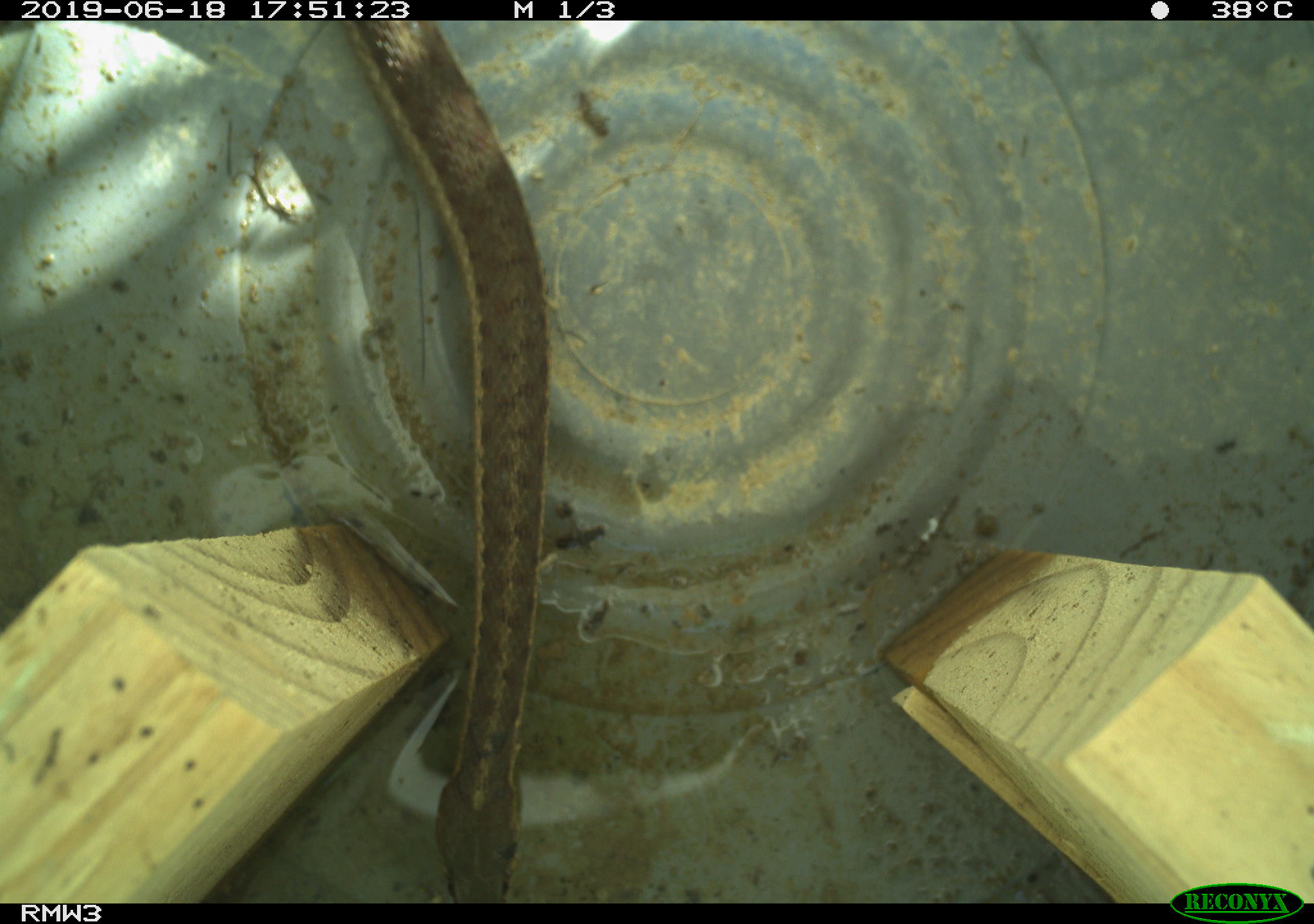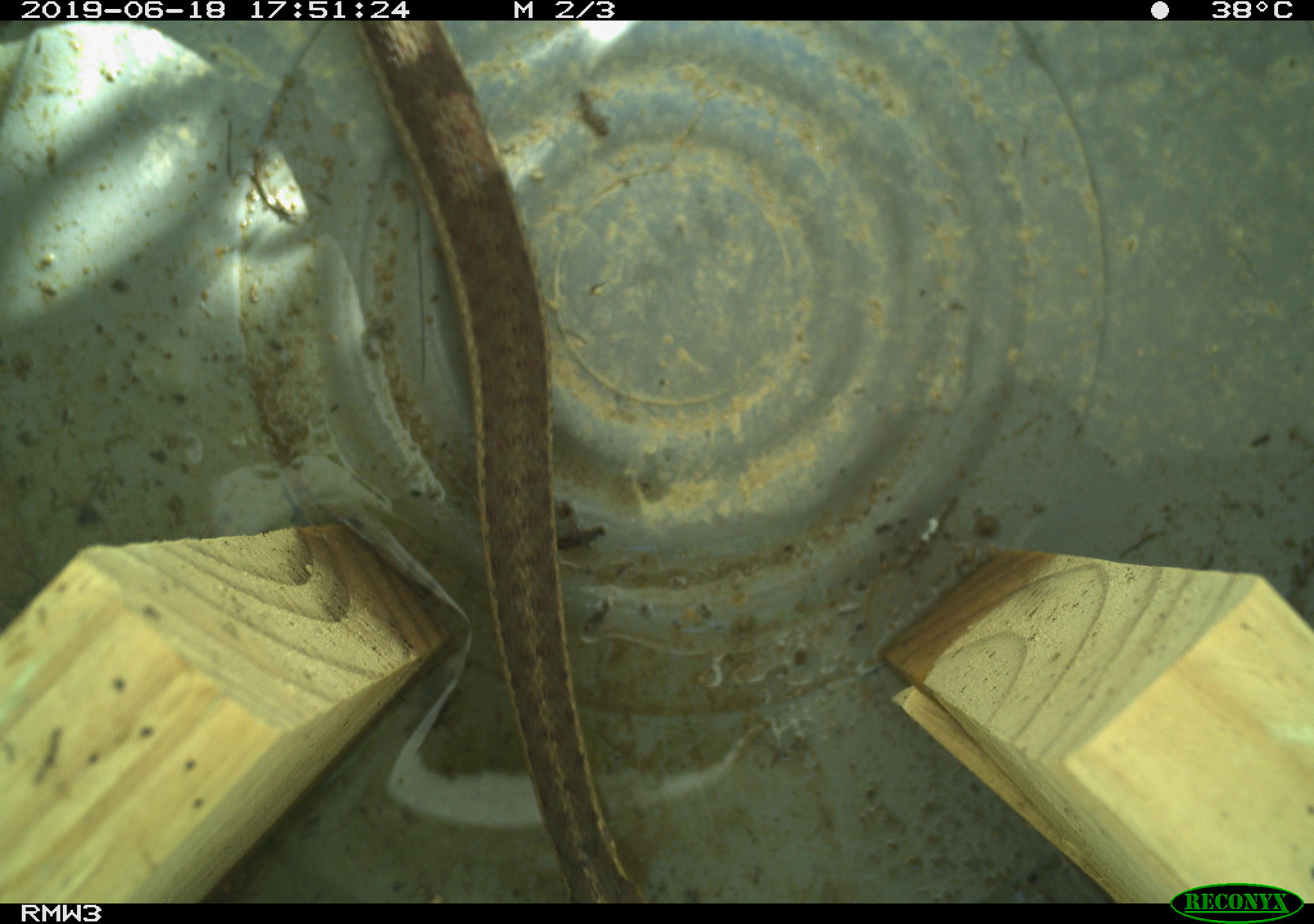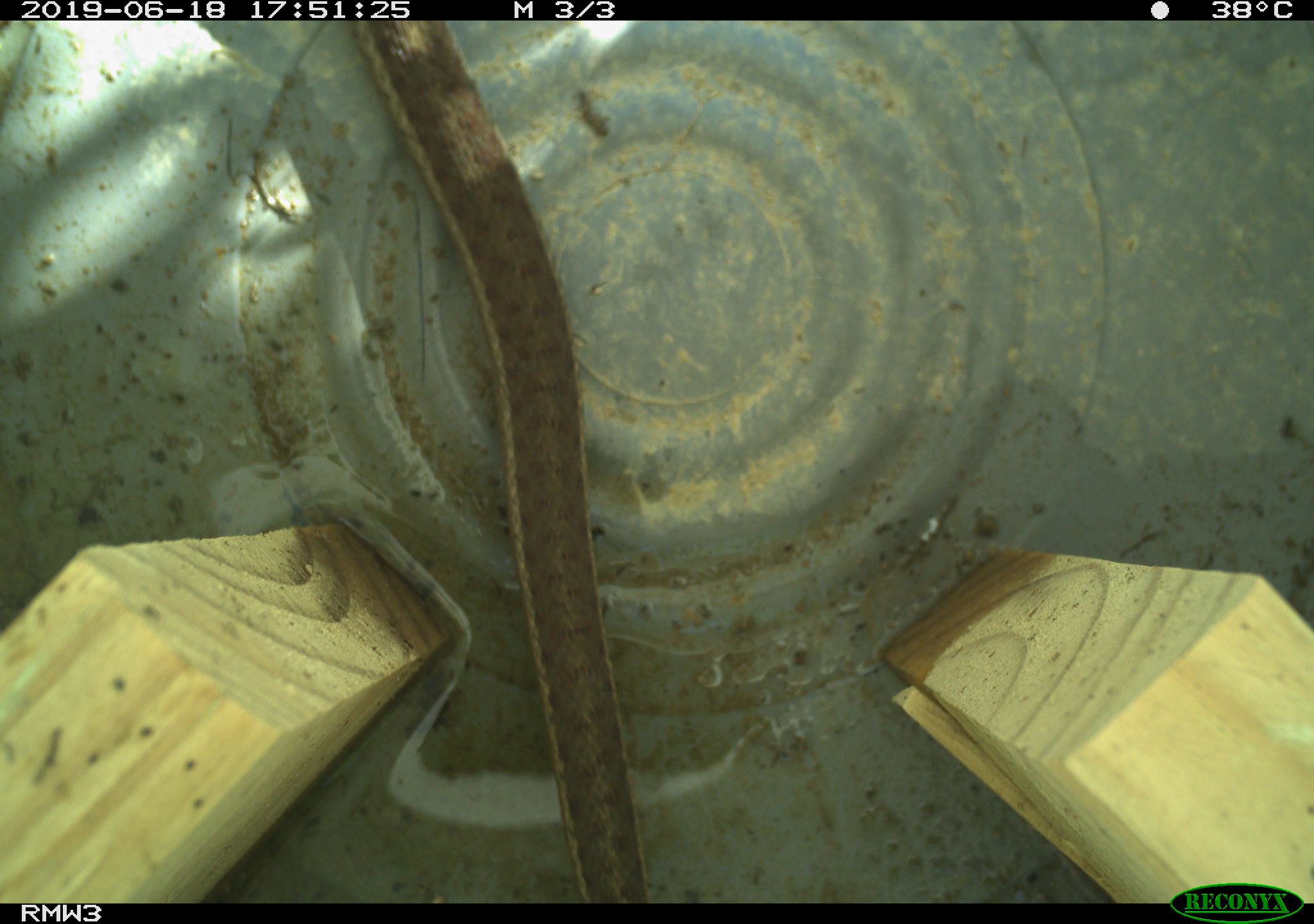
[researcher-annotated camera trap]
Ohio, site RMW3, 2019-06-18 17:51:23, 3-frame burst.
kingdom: Animalia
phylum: Chordata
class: Reptilia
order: Squamata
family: Colubridae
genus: Thamnophis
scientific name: Thamnophis sirtalis sirtalis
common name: eastern gartersnake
Eastern gartersnake (Thamnophis sirtalis sirtalis).